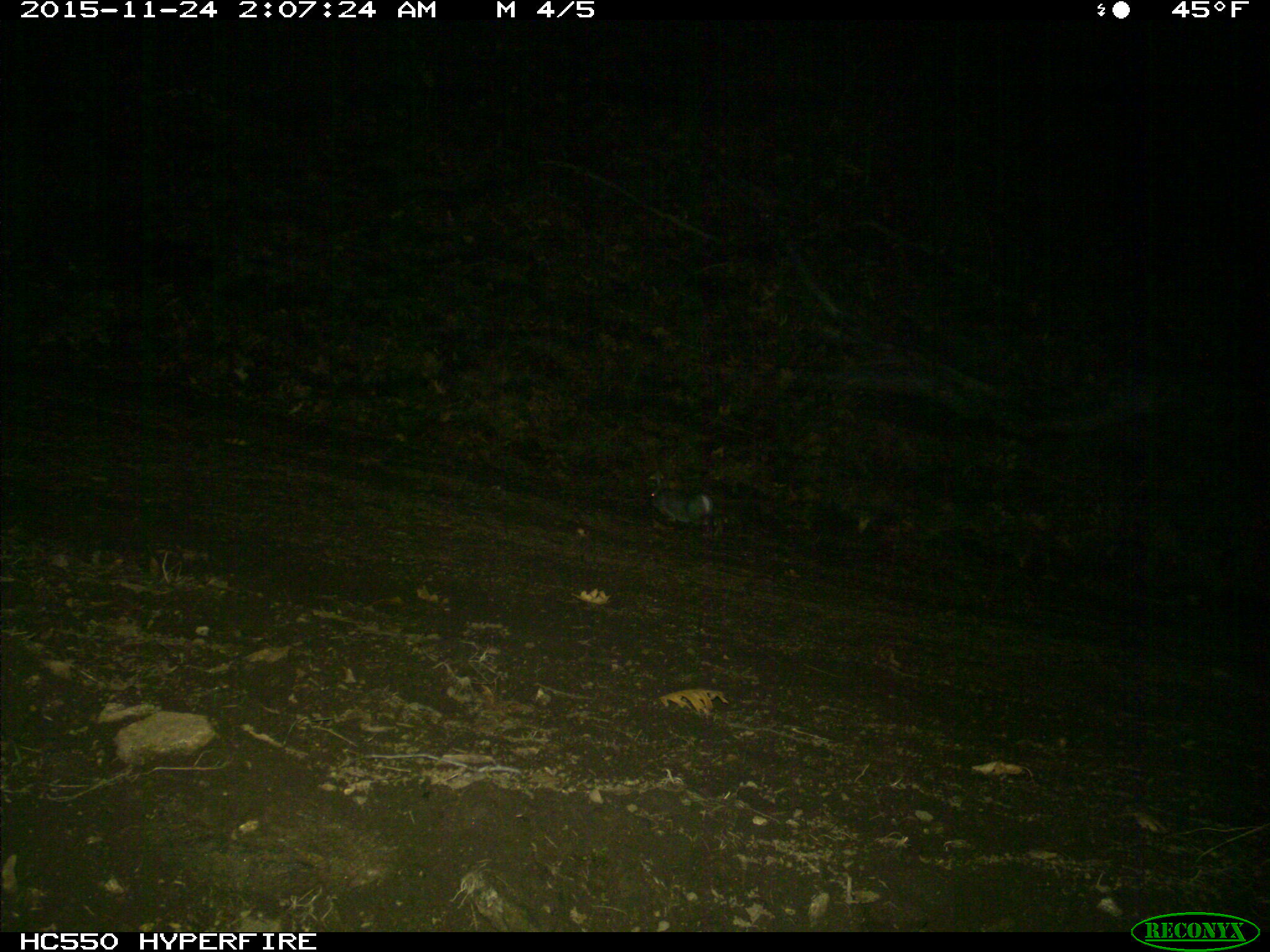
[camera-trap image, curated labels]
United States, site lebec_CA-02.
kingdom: Animalia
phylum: Chordata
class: Mammalia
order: Lagomorpha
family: Leporidae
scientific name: Leporidae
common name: rabbits and hares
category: unidentified rabbit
Unidentified rabbit (rabbits and hares) (Leporidae).